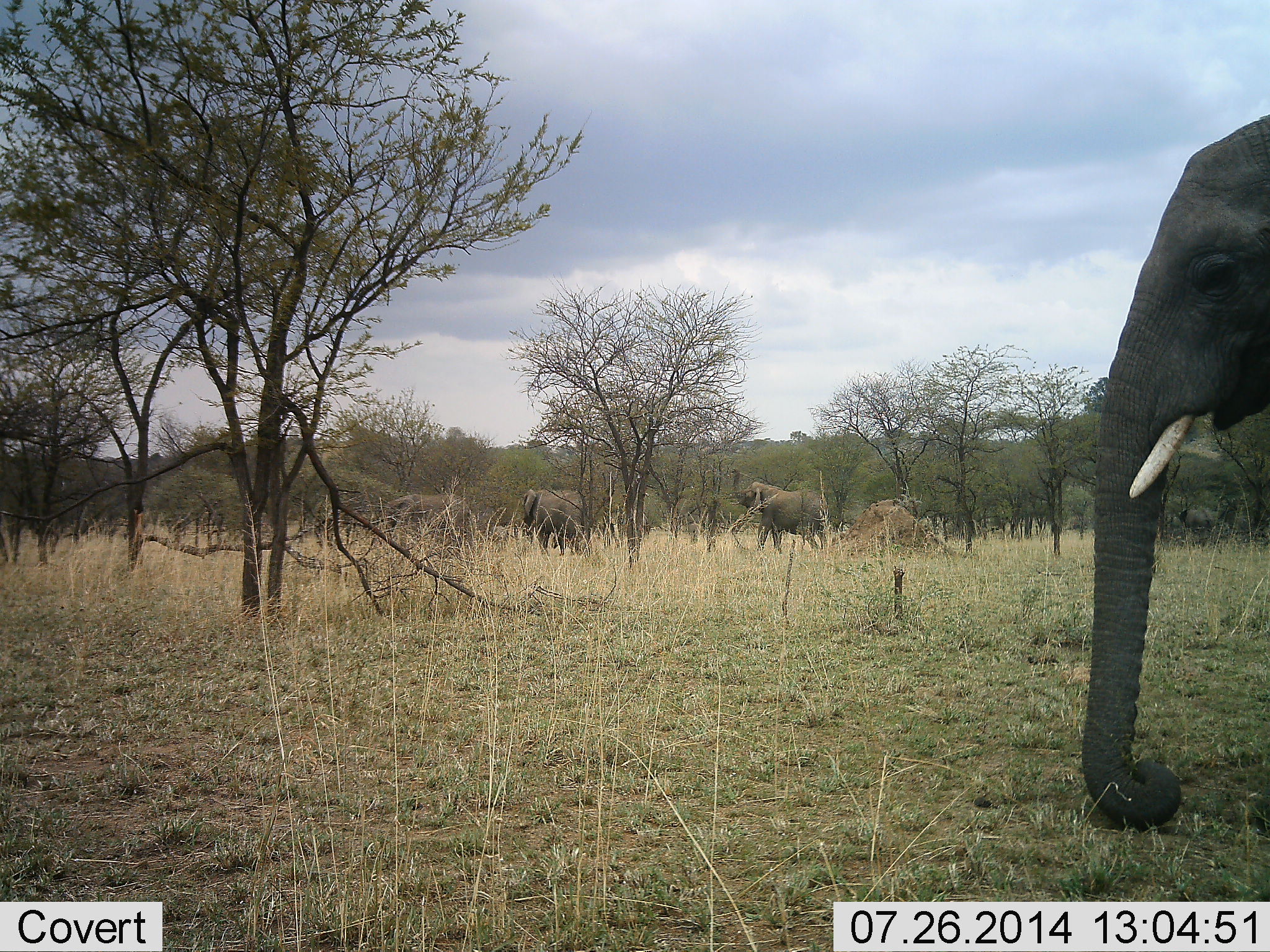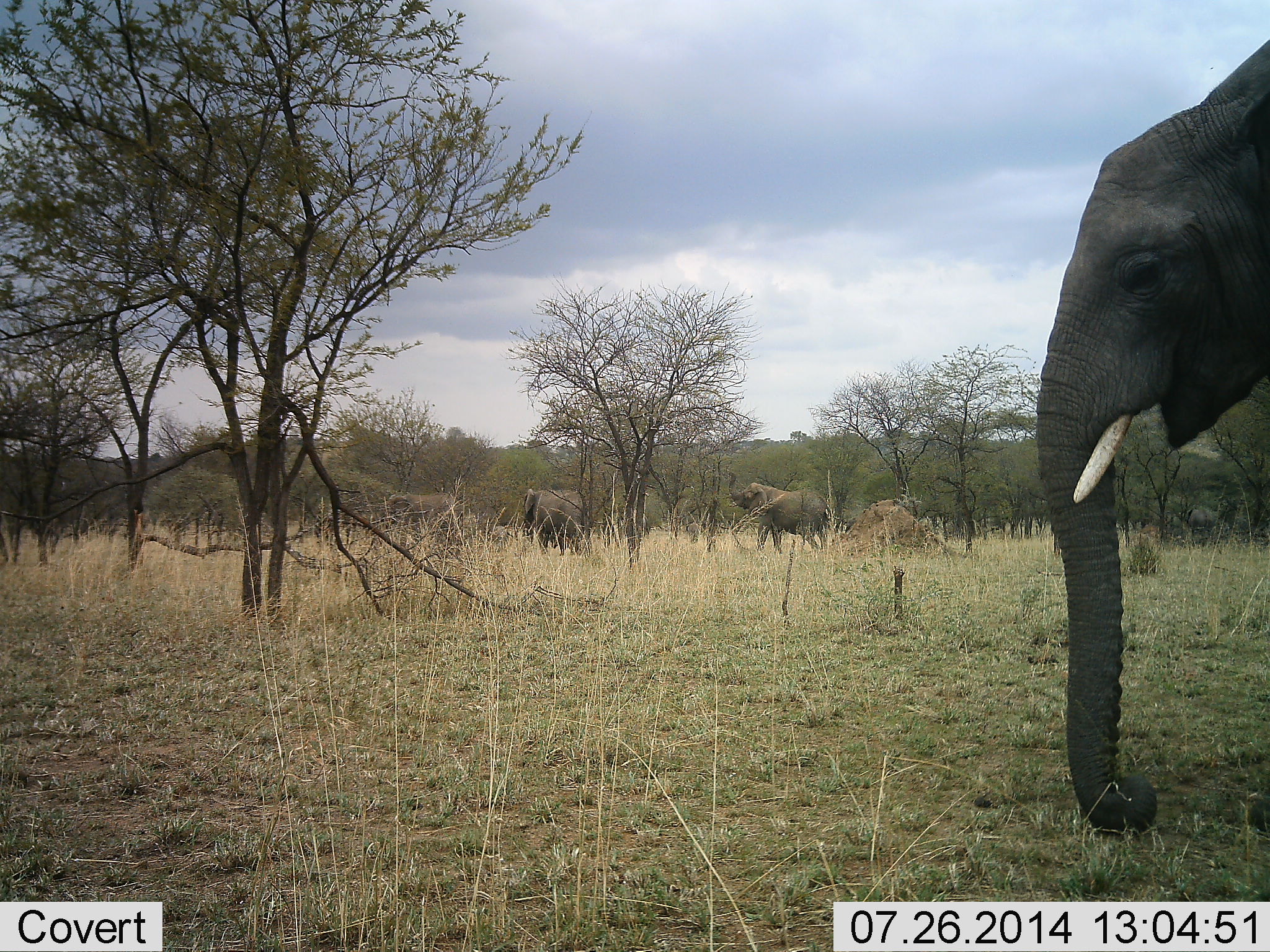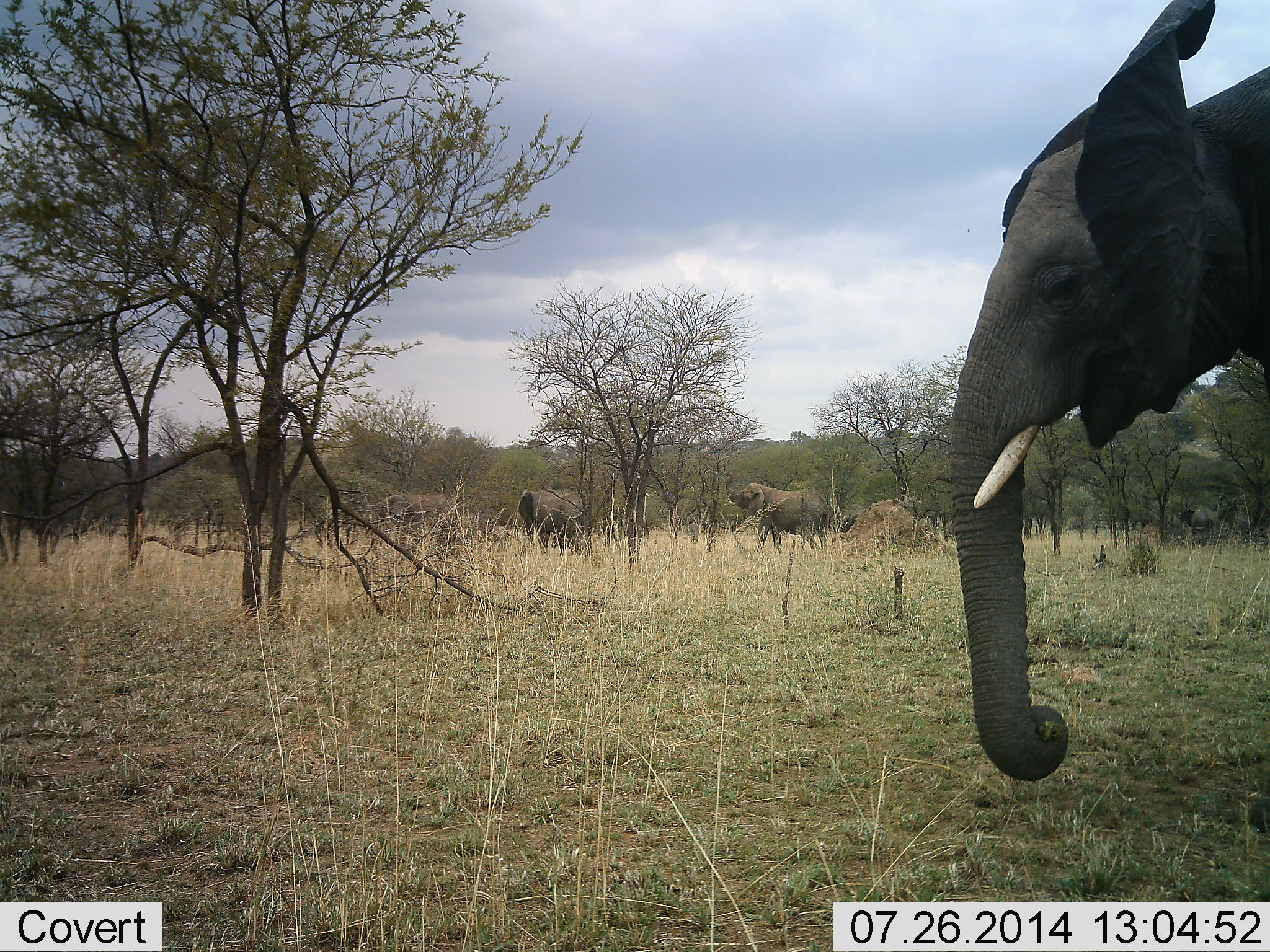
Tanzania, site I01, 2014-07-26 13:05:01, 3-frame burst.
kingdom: Animalia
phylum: Chordata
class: Mammalia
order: Proboscidea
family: Elephantidae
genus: Loxodonta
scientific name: Loxodonta africana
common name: african bush elephant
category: elephant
Elephant (african bush elephant) (Loxodonta africana), count 4. Behavior (volunteer vote fractions): standing 50%, resting 0%, moving 60%, interacting 0%. Young present (vote fraction): 10%. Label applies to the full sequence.